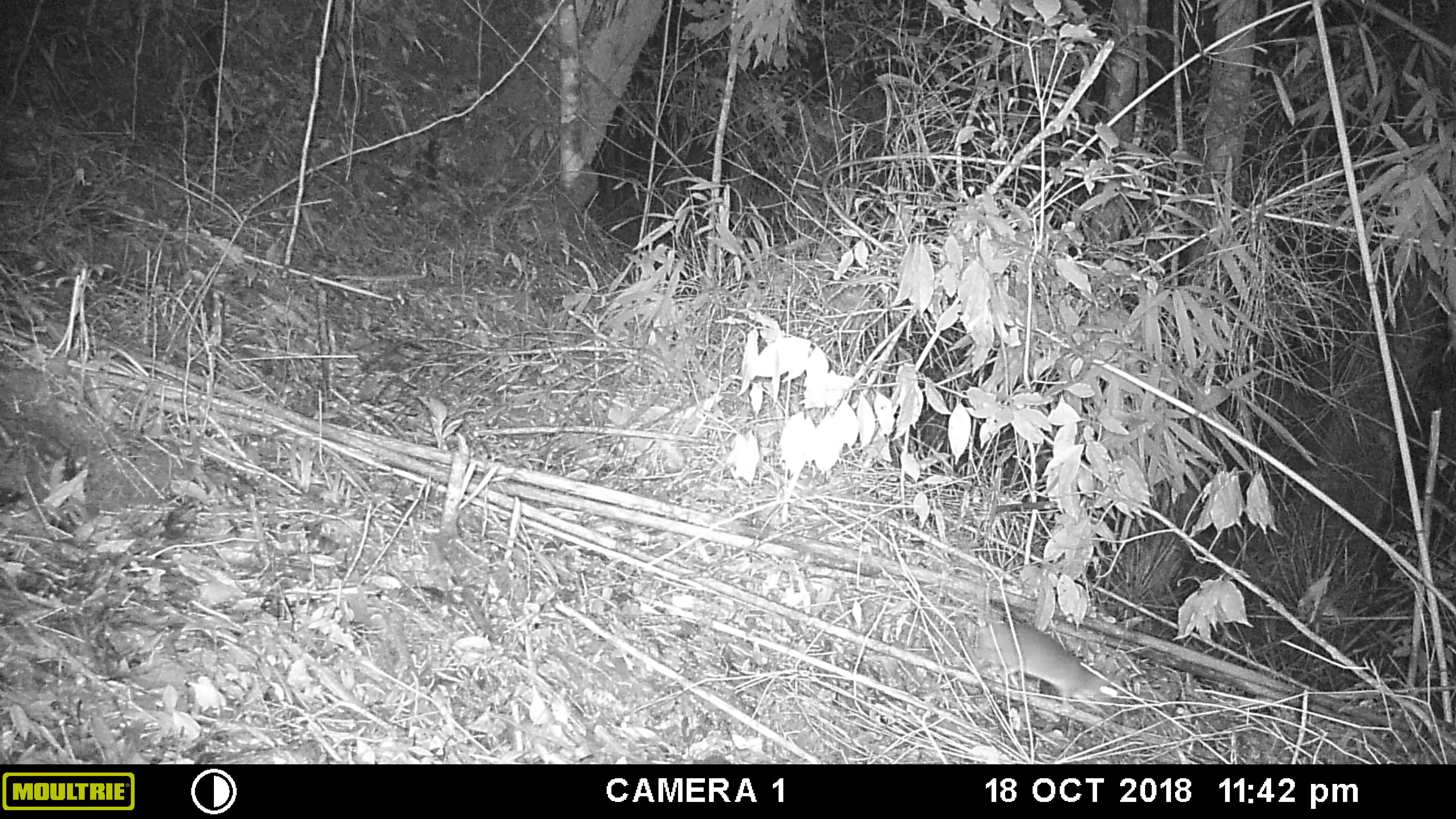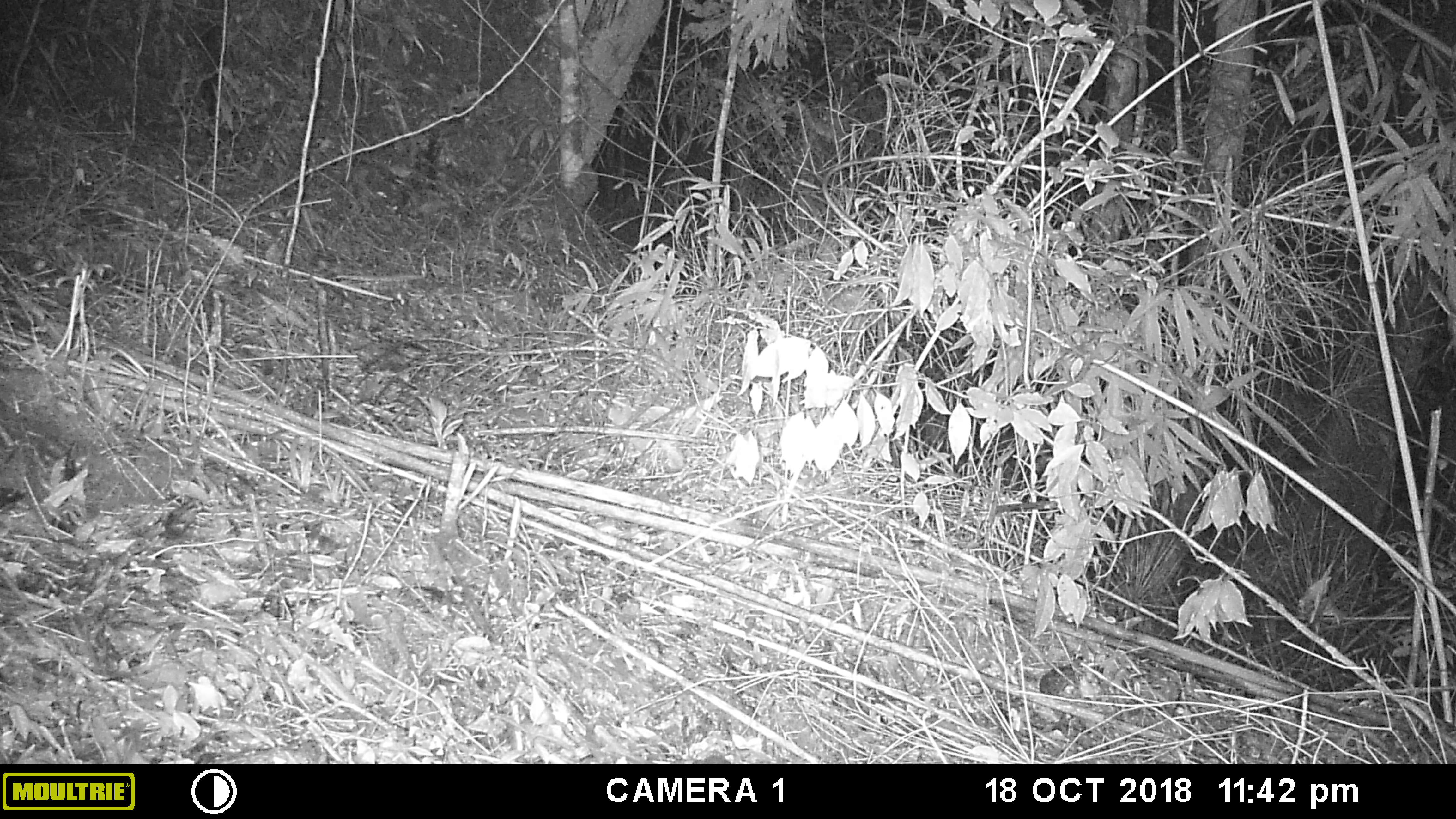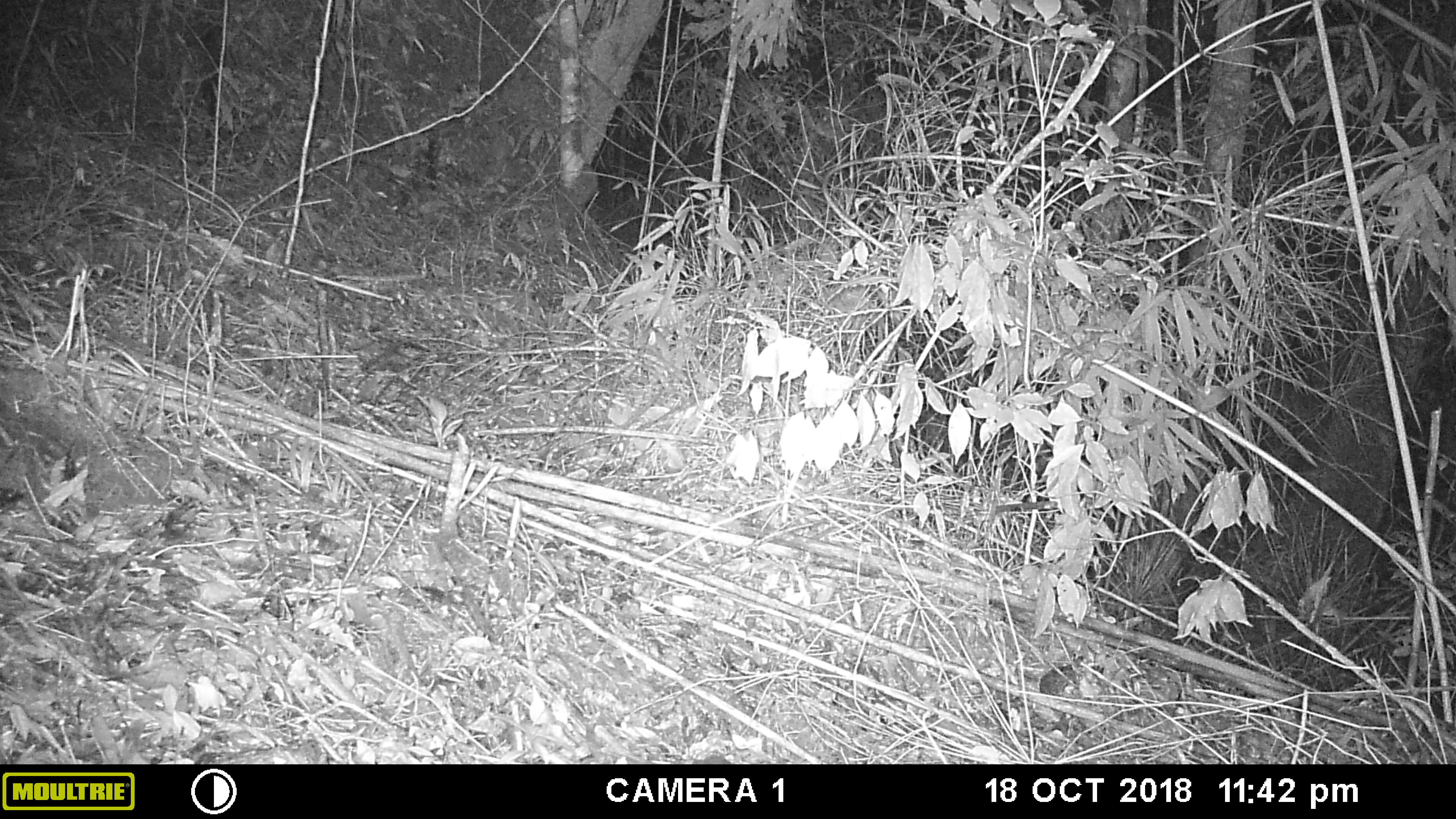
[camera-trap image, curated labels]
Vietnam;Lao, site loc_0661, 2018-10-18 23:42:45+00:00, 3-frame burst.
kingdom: Animalia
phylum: Chordata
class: Mammalia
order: Rodentia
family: Muridae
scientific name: Muridae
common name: old-world mice and rats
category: unidentified murid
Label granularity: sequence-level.